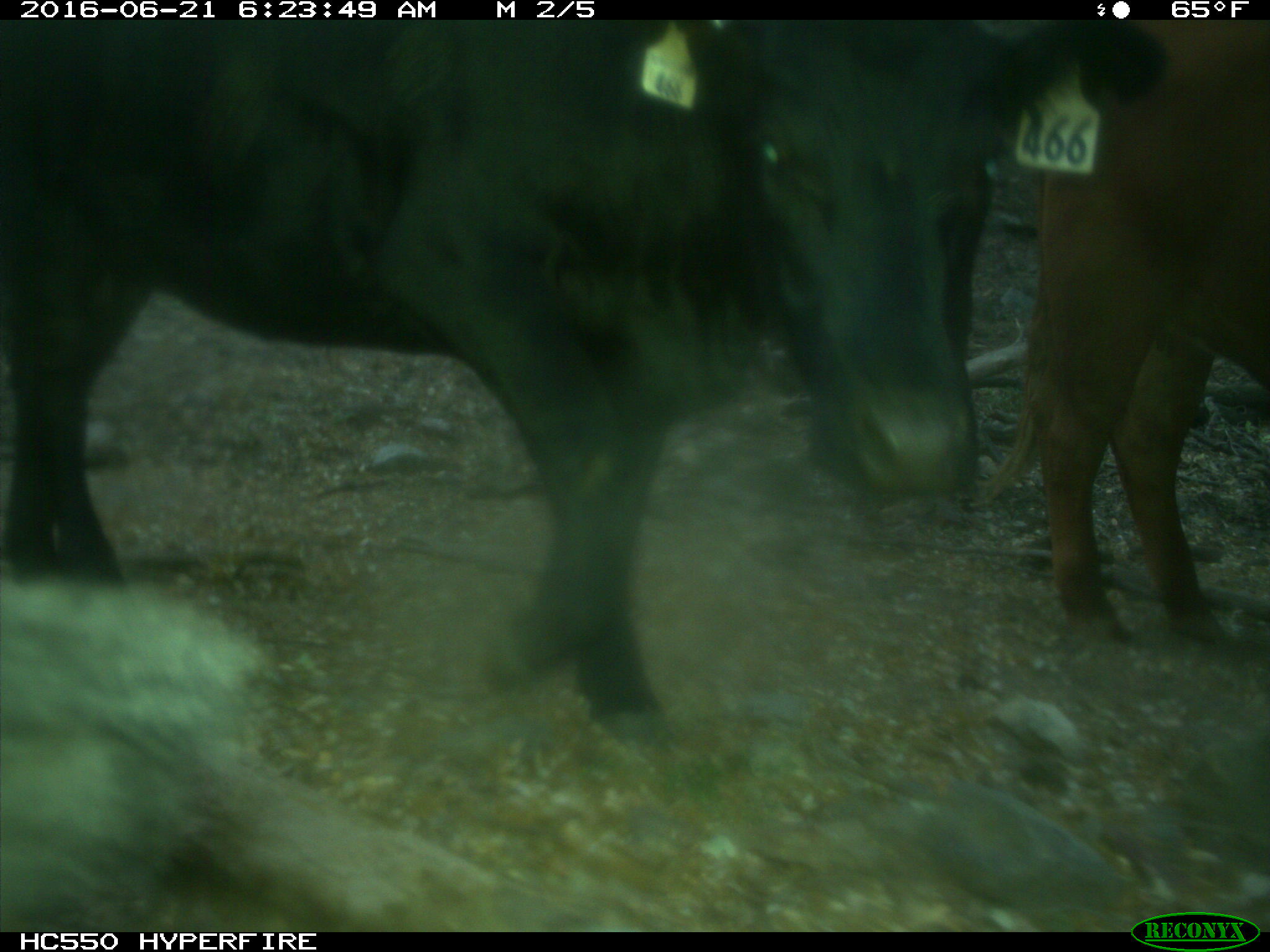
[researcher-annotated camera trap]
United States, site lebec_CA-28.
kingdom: Animalia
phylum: Chordata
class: Mammalia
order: Artiodactyla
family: Bovidae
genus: Bos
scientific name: Bos taurus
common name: domestic cow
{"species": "Bos taurus (domestic cow)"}